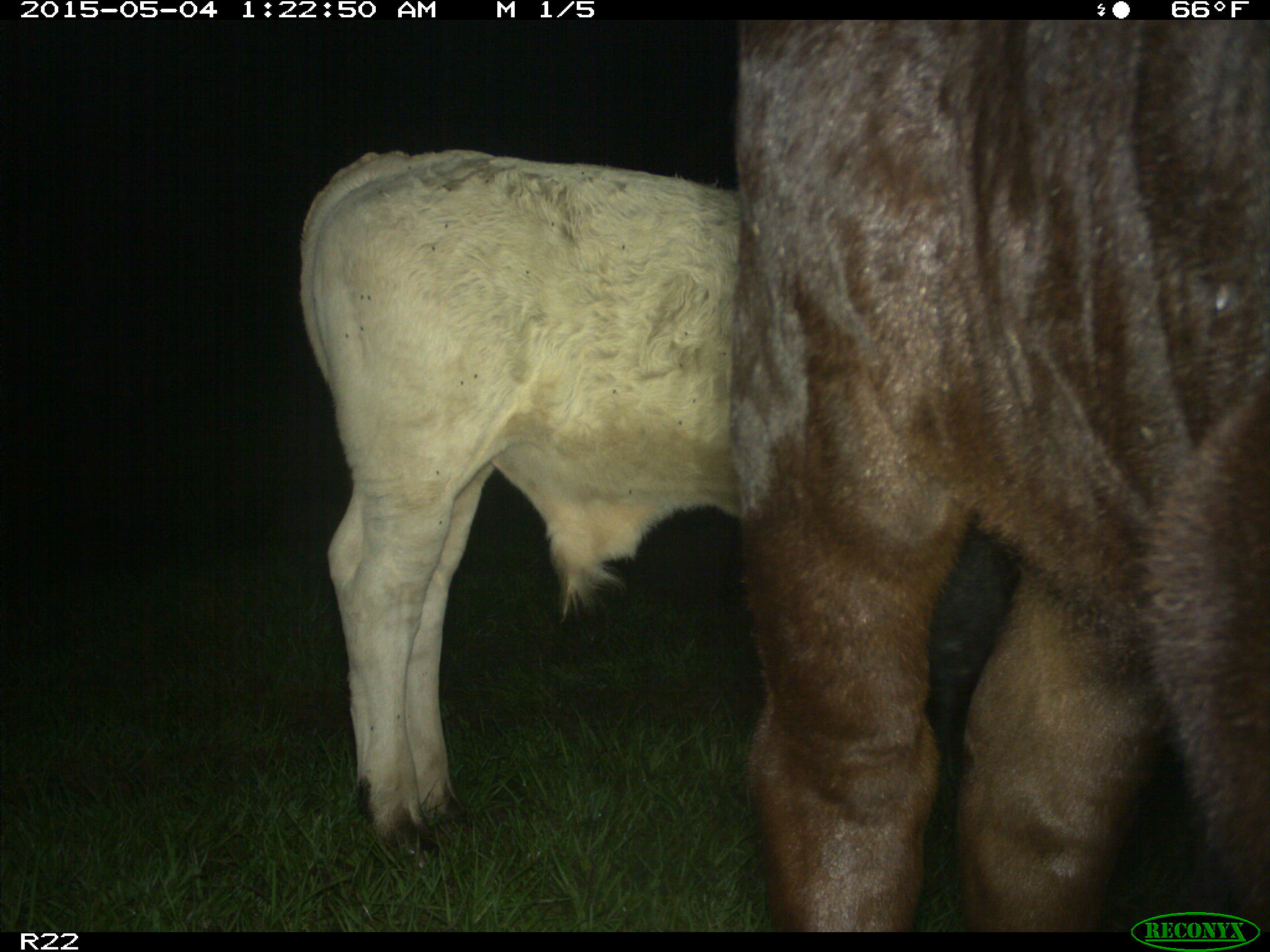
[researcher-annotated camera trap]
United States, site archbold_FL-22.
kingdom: Animalia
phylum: Chordata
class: Mammalia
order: Artiodactyla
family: Bovidae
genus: Bos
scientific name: Bos taurus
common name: domestic cow